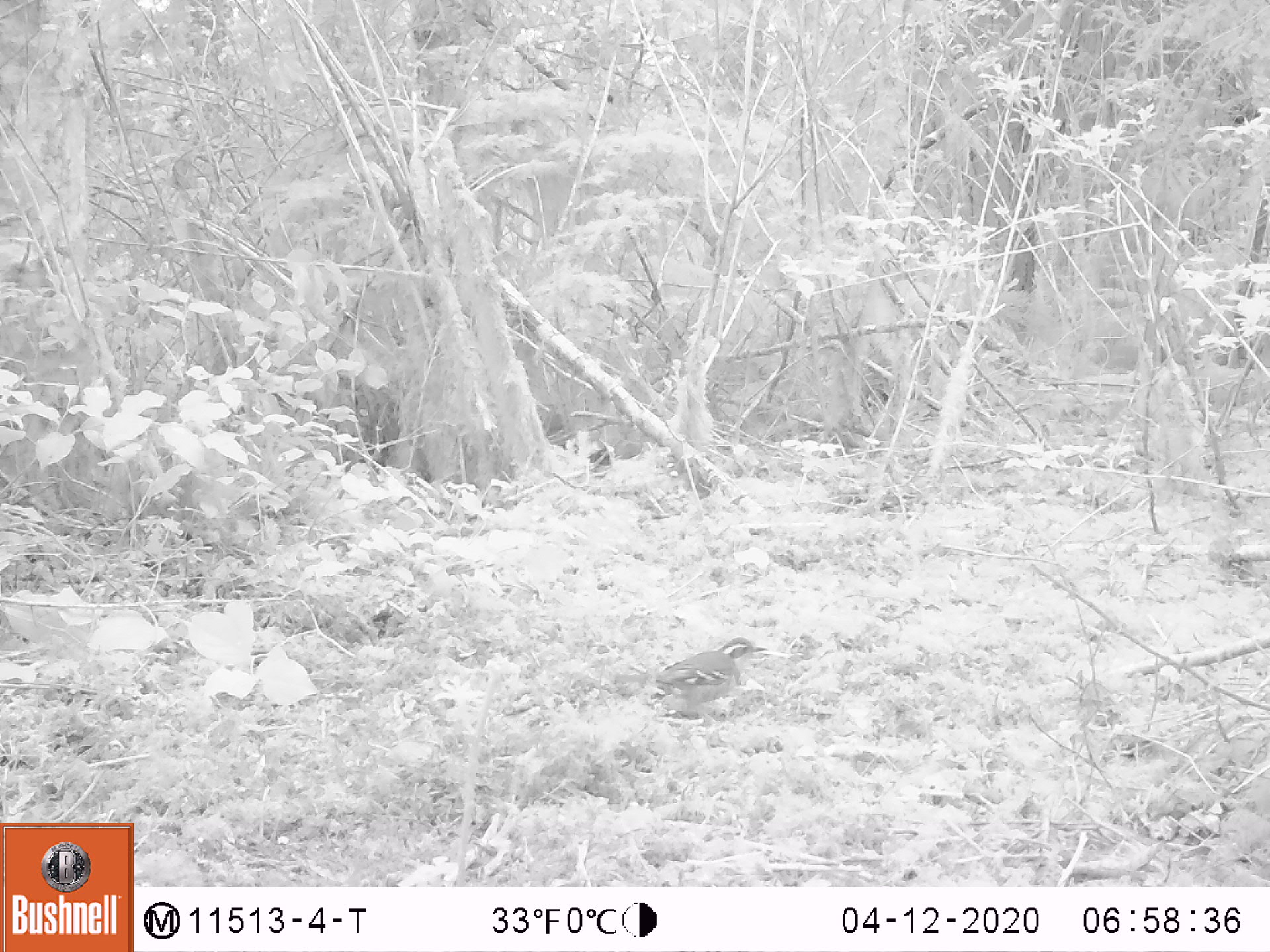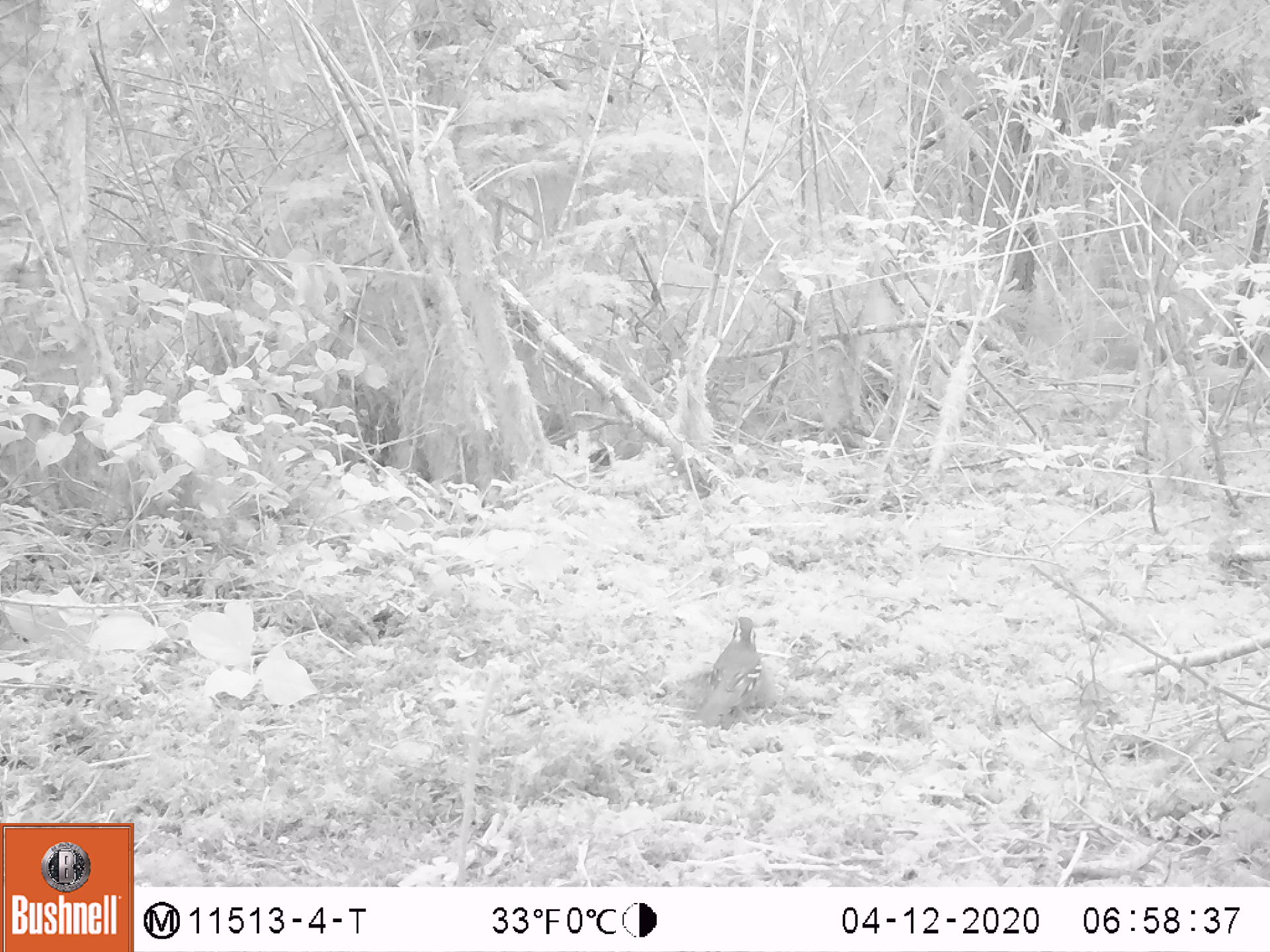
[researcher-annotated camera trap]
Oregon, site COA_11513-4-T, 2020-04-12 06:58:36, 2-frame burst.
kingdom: Animalia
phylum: Chordata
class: Aves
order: Passeriformes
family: Turdidae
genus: Ixoreus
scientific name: Ixoreus naevius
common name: varied thrush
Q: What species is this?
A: Varied thrush (Ixoreus naevius).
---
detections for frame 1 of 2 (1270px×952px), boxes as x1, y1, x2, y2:
varied thrush: 639, 636, 770, 719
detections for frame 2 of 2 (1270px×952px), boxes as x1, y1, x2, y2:
varied thrush: 697, 608, 762, 728